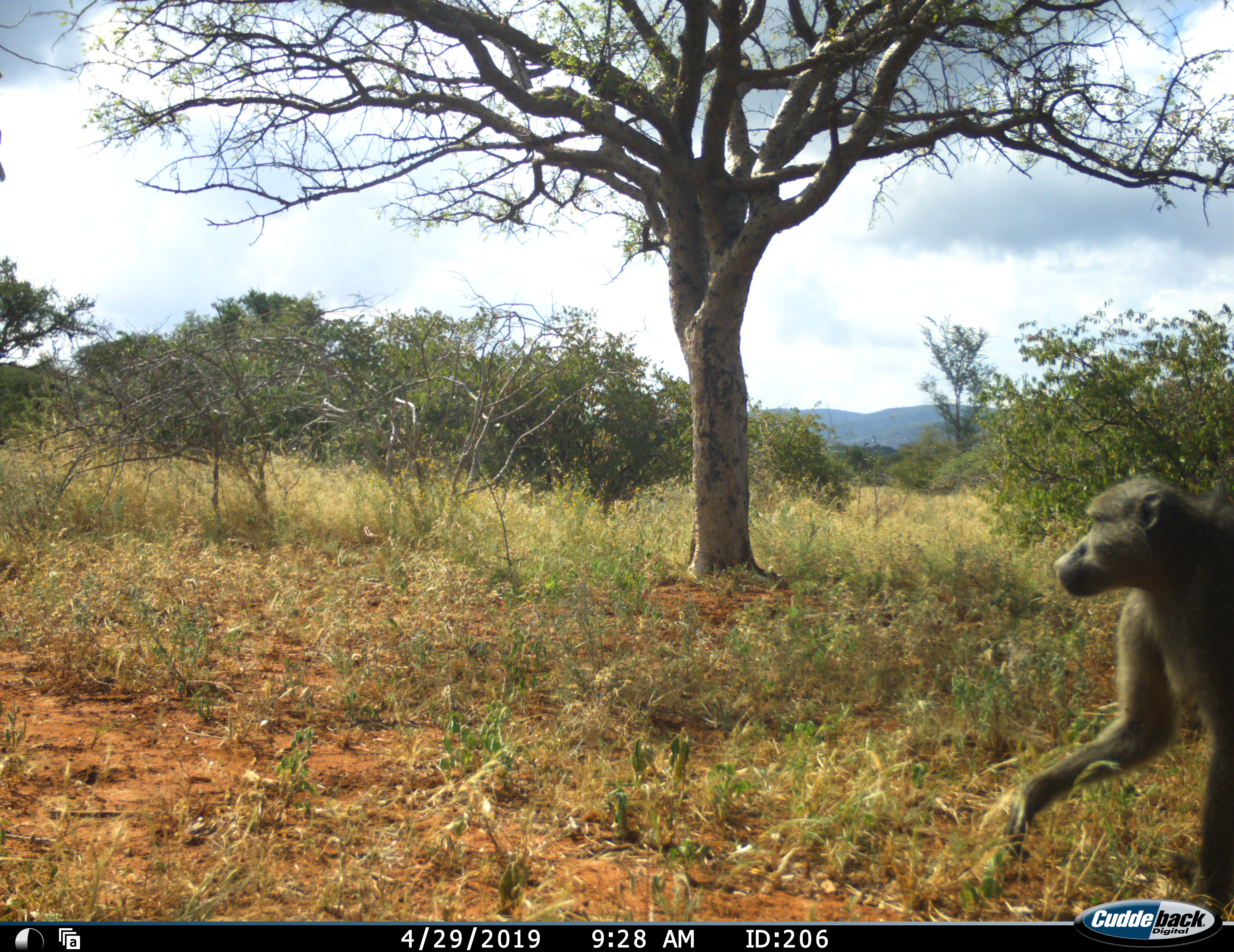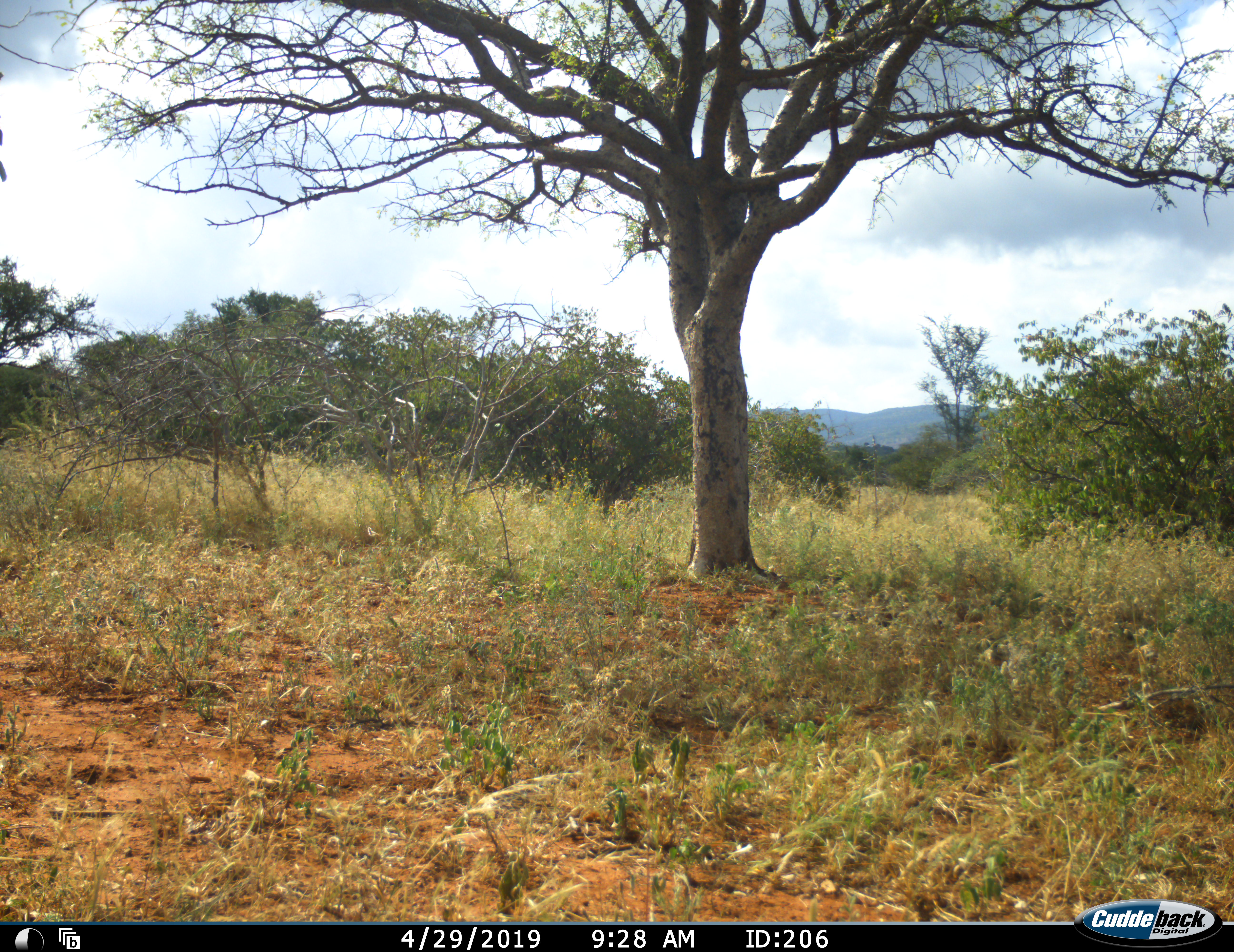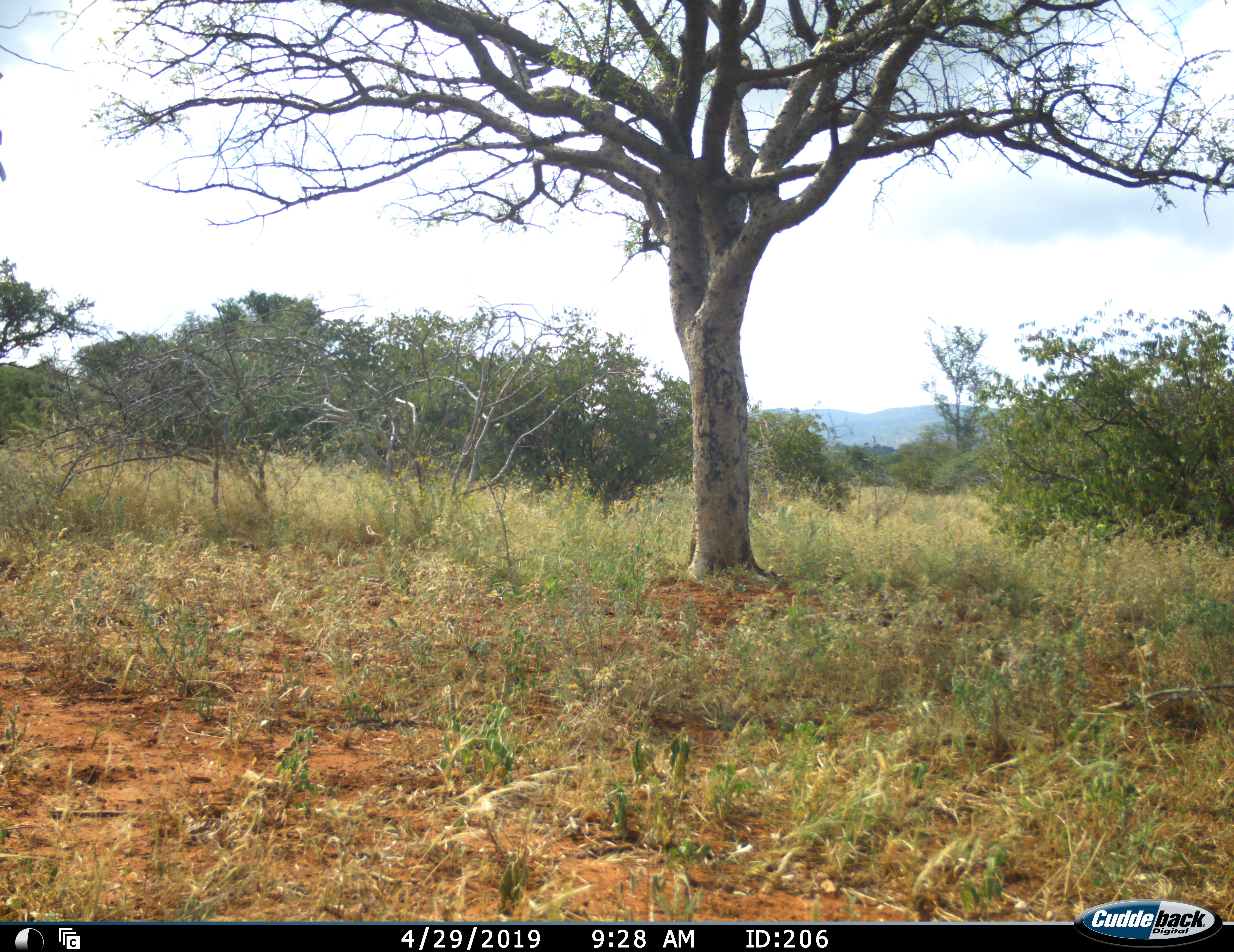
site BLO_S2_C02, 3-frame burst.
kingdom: Animalia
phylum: Chordata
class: Mammalia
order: Primates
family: Cercopithecidae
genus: Papio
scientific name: Papio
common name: baboon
Baboon (Papio), count 1. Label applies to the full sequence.